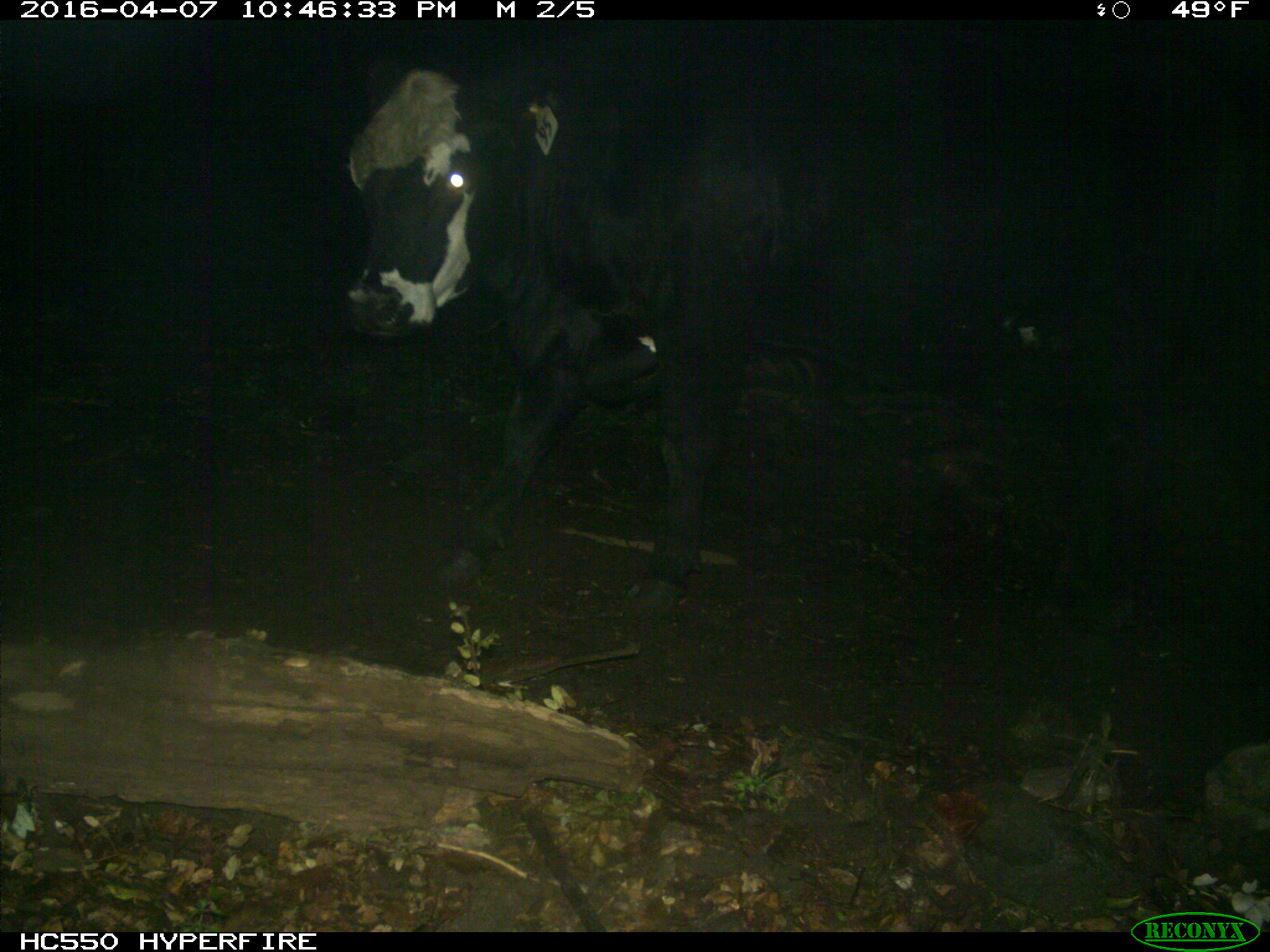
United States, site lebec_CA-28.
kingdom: Animalia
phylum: Chordata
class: Mammalia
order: Artiodactyla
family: Bovidae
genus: Bos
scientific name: Bos taurus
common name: domestic cow